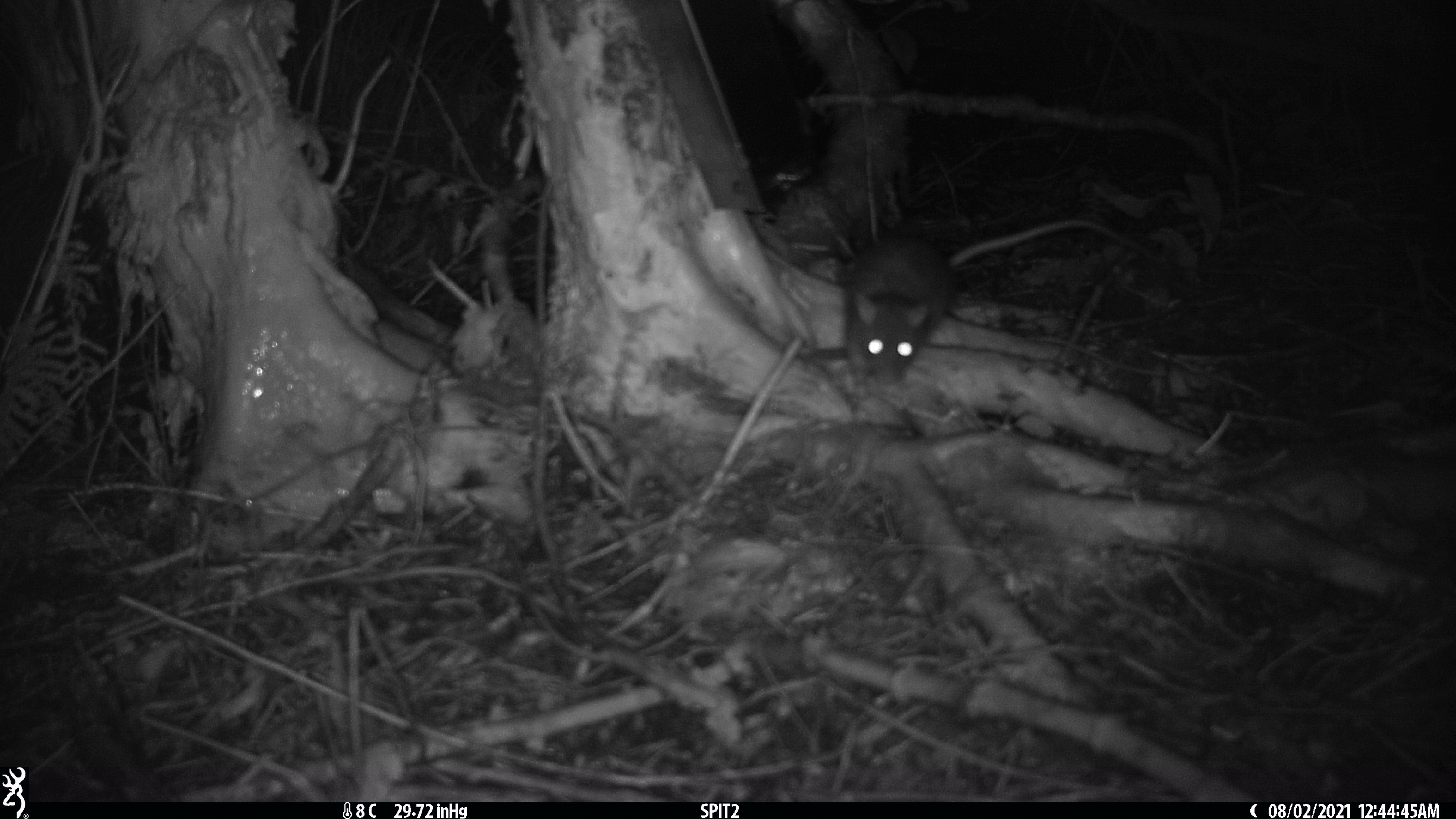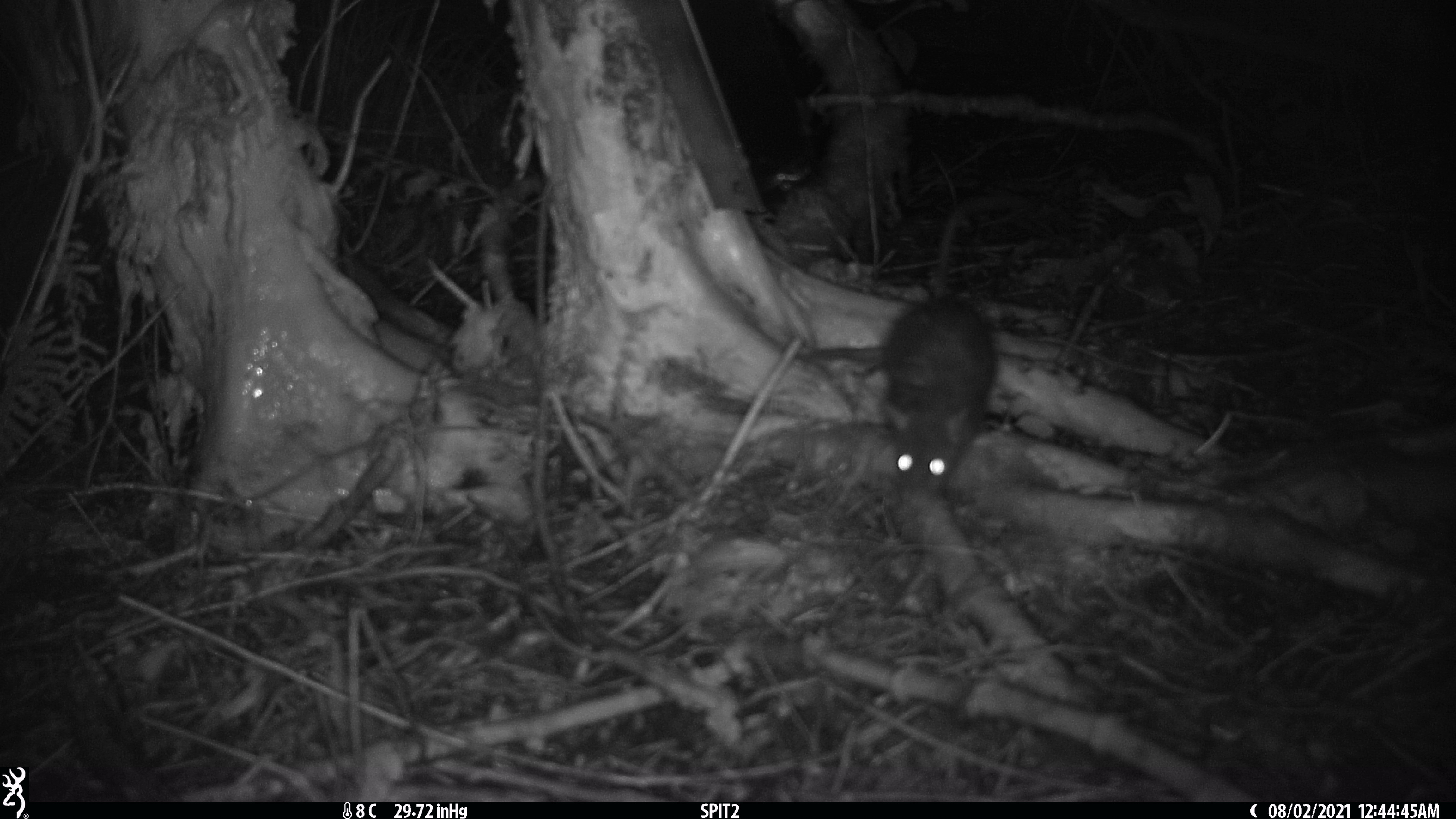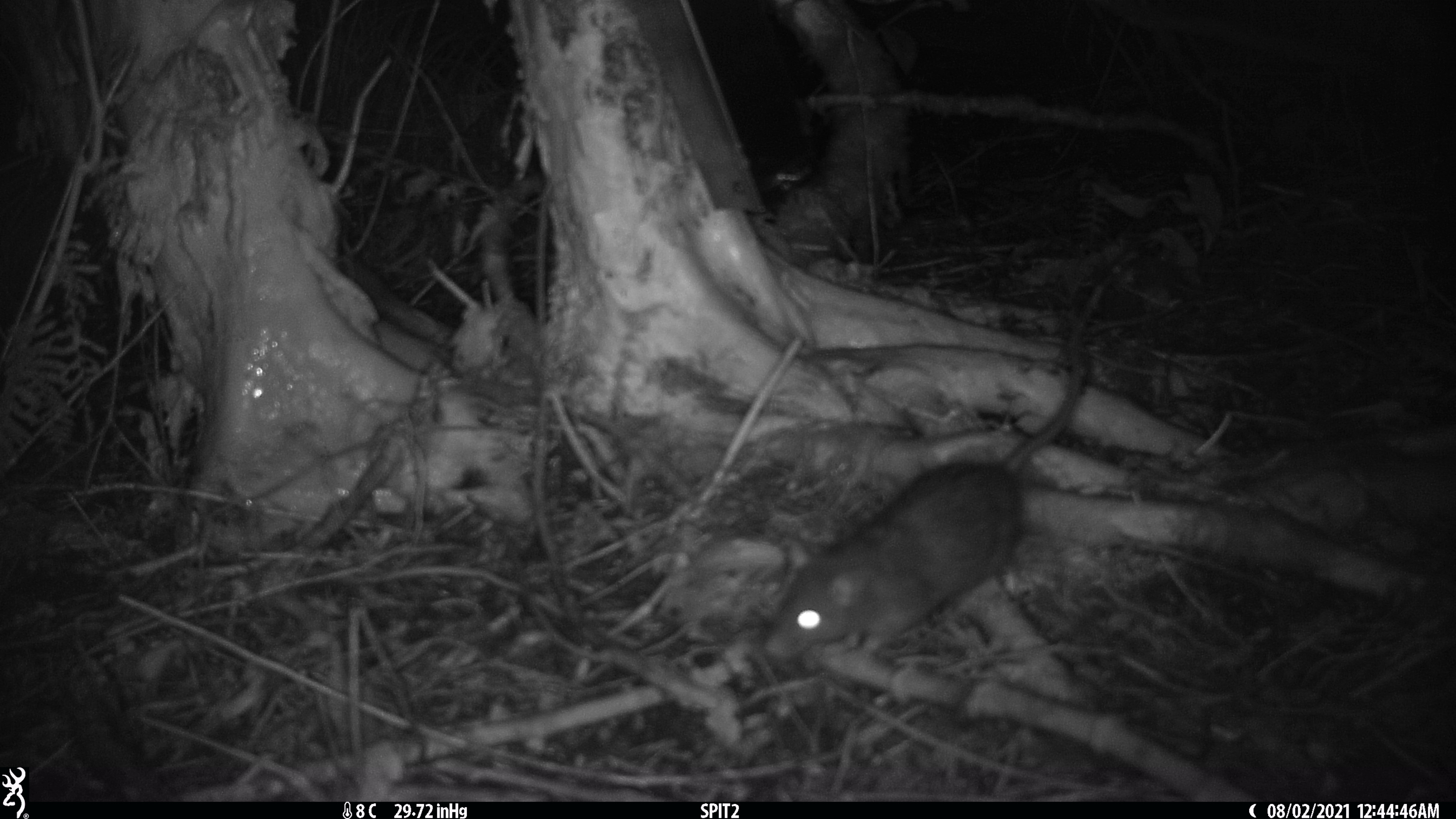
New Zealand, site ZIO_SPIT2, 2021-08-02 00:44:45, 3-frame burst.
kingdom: Animalia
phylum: Chordata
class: Mammalia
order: Rodentia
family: Muridae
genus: Rattus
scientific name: Rattus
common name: rat